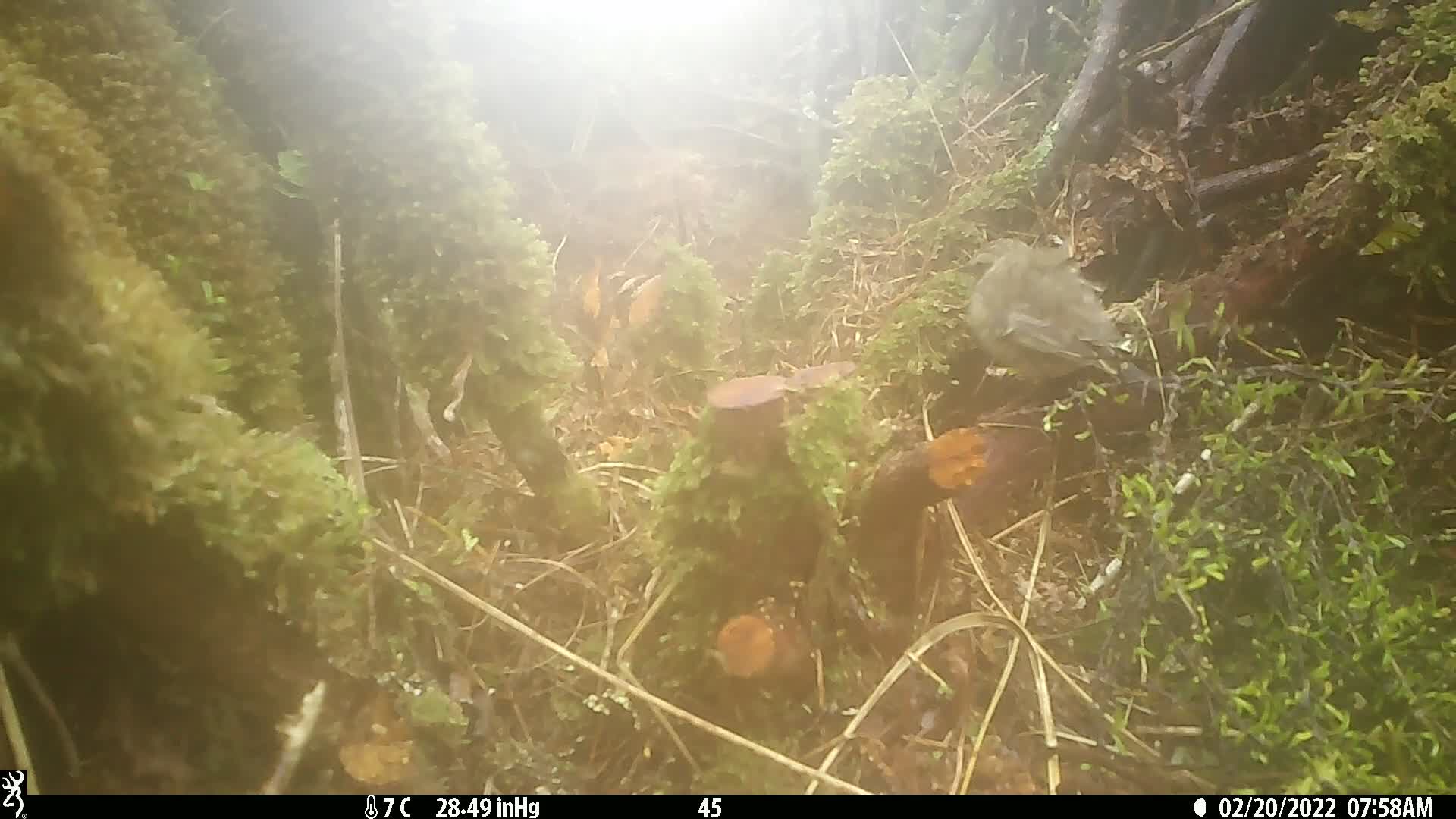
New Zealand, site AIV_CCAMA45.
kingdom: Animalia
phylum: Chordata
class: Aves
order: Passeriformes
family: Motacillidae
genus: Anthus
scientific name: Anthus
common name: pipit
Pipit (Anthus).